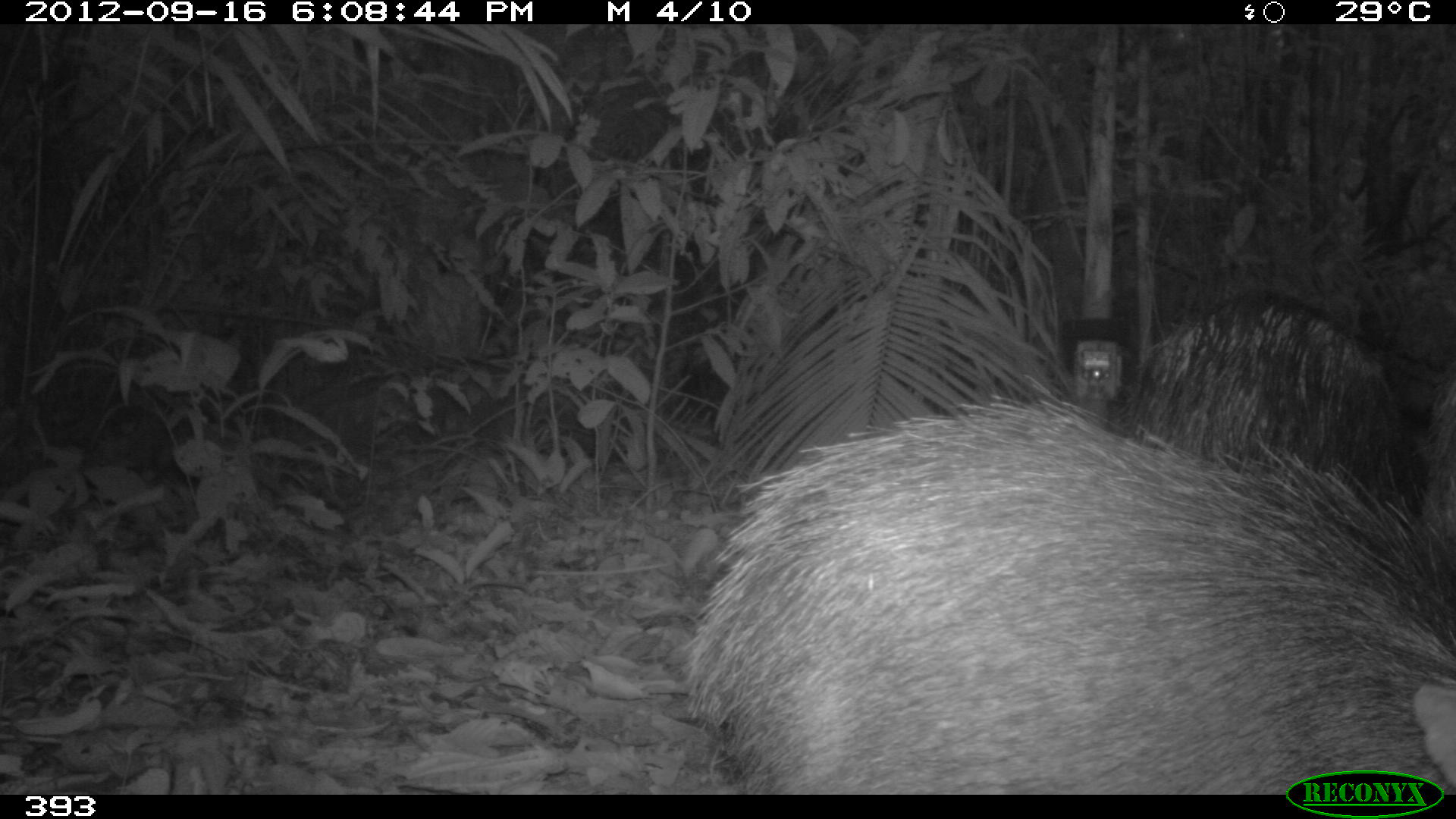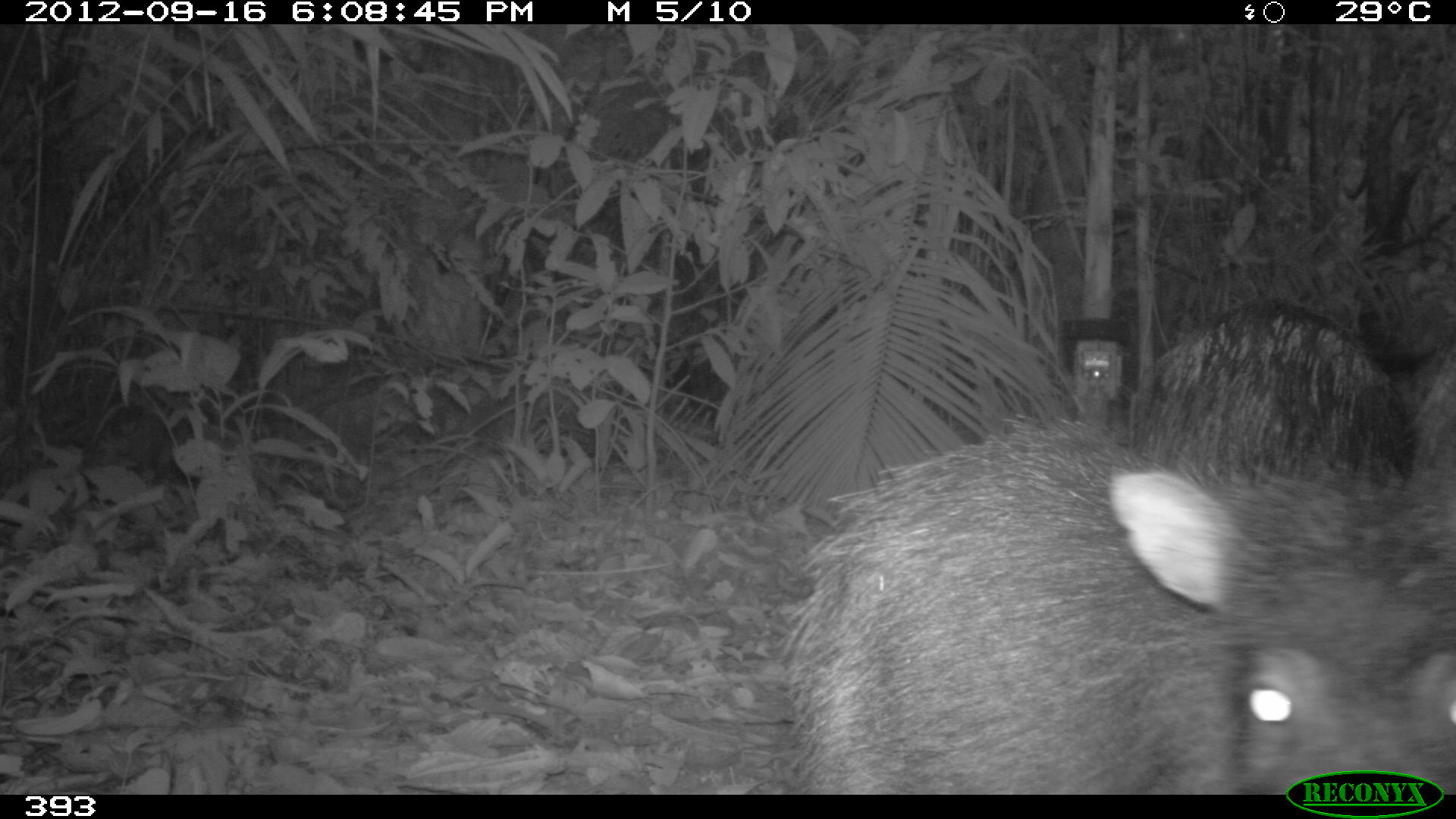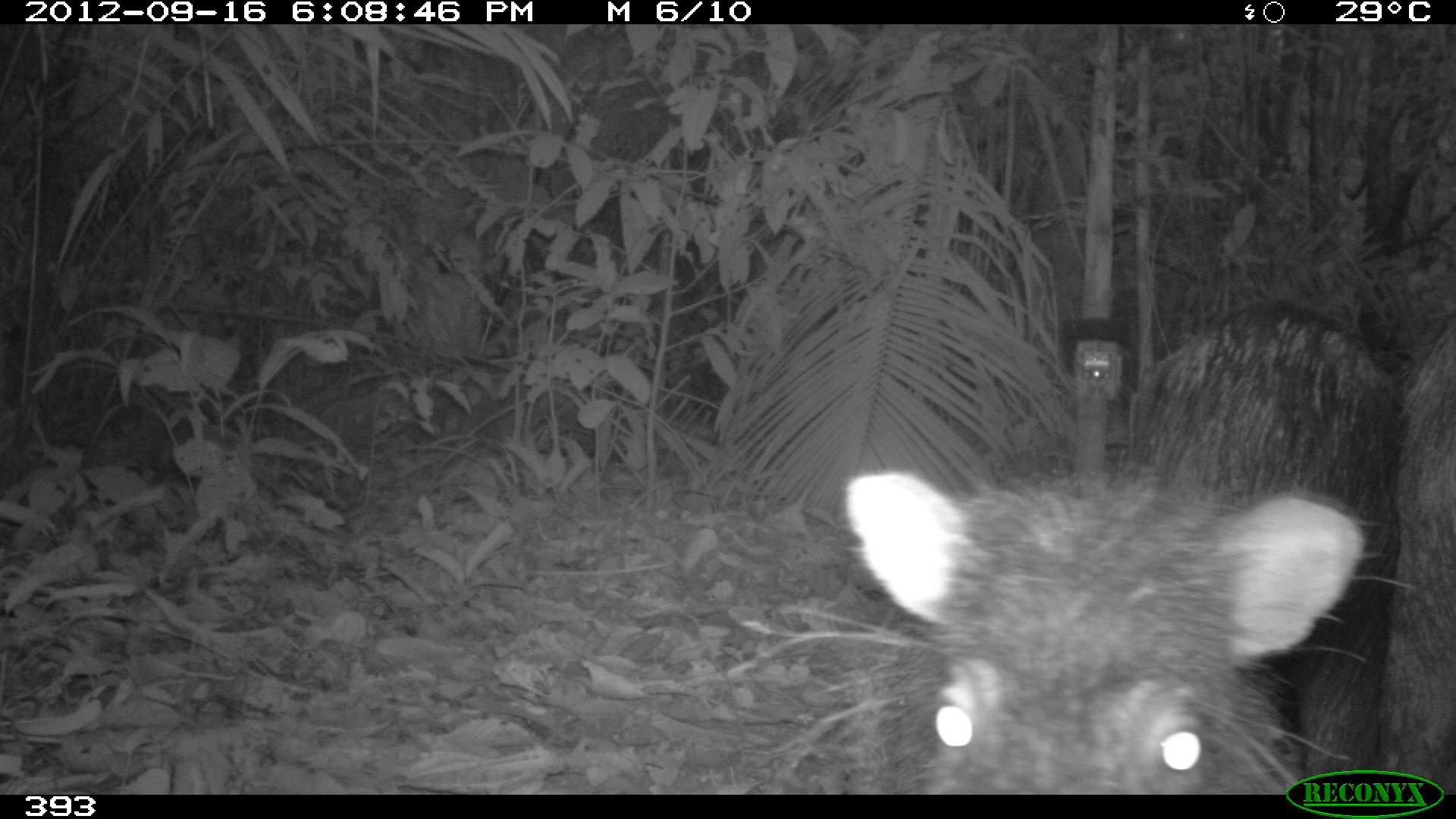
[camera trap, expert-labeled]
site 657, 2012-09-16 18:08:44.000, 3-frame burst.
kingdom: Animalia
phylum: Chordata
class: Mammalia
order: Artiodactyla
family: Tayassuidae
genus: Tayassu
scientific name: Tayassu pecari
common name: white-lipped peccary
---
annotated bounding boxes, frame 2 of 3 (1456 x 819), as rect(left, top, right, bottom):
tayassu pecari: rect(768, 412, 1456, 795); rect(1123, 293, 1413, 485); rect(1402, 334, 1456, 473)